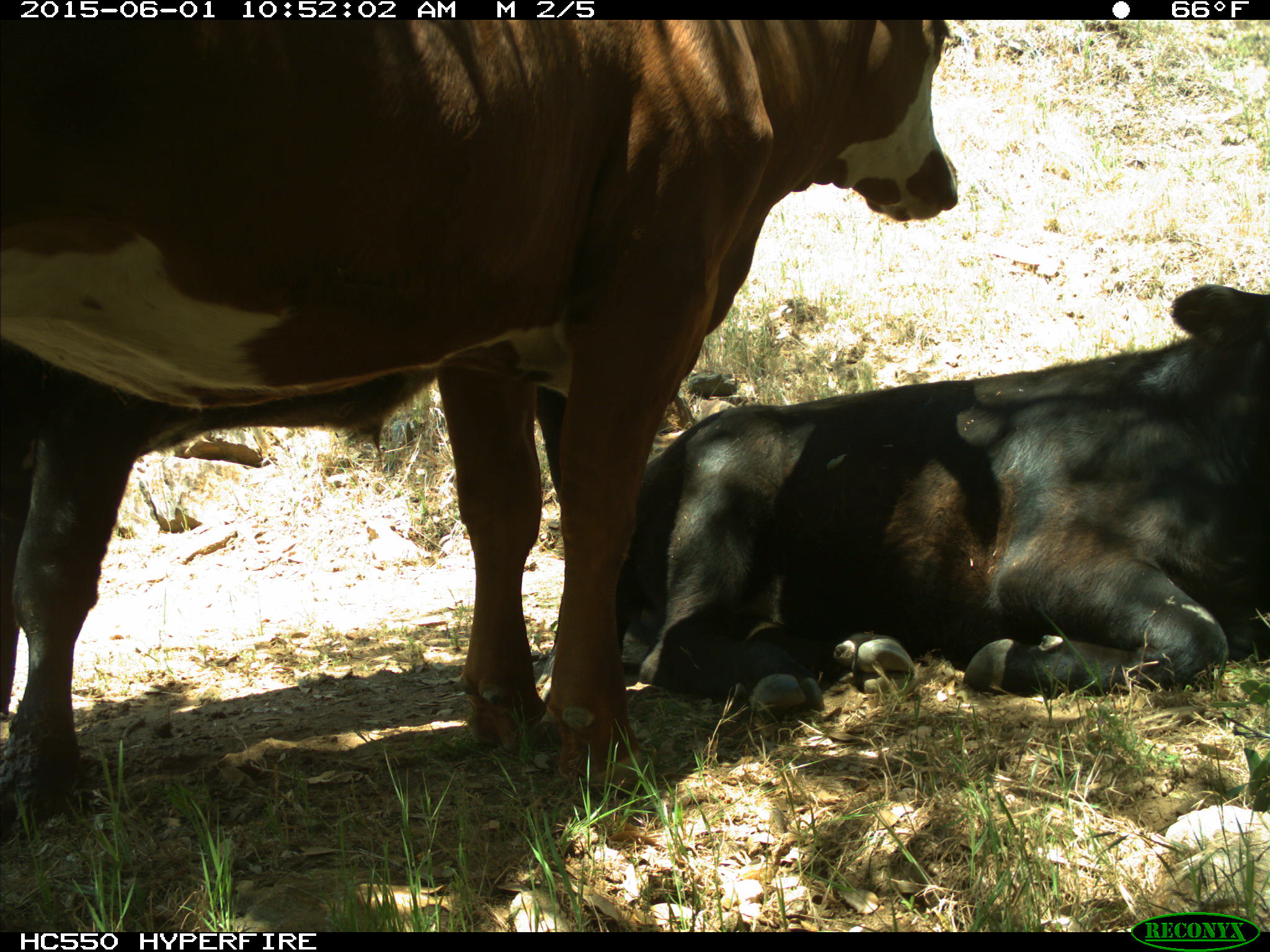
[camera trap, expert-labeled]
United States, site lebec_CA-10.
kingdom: Animalia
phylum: Chordata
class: Mammalia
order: Artiodactyla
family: Bovidae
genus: Bos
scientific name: Bos taurus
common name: domestic cow